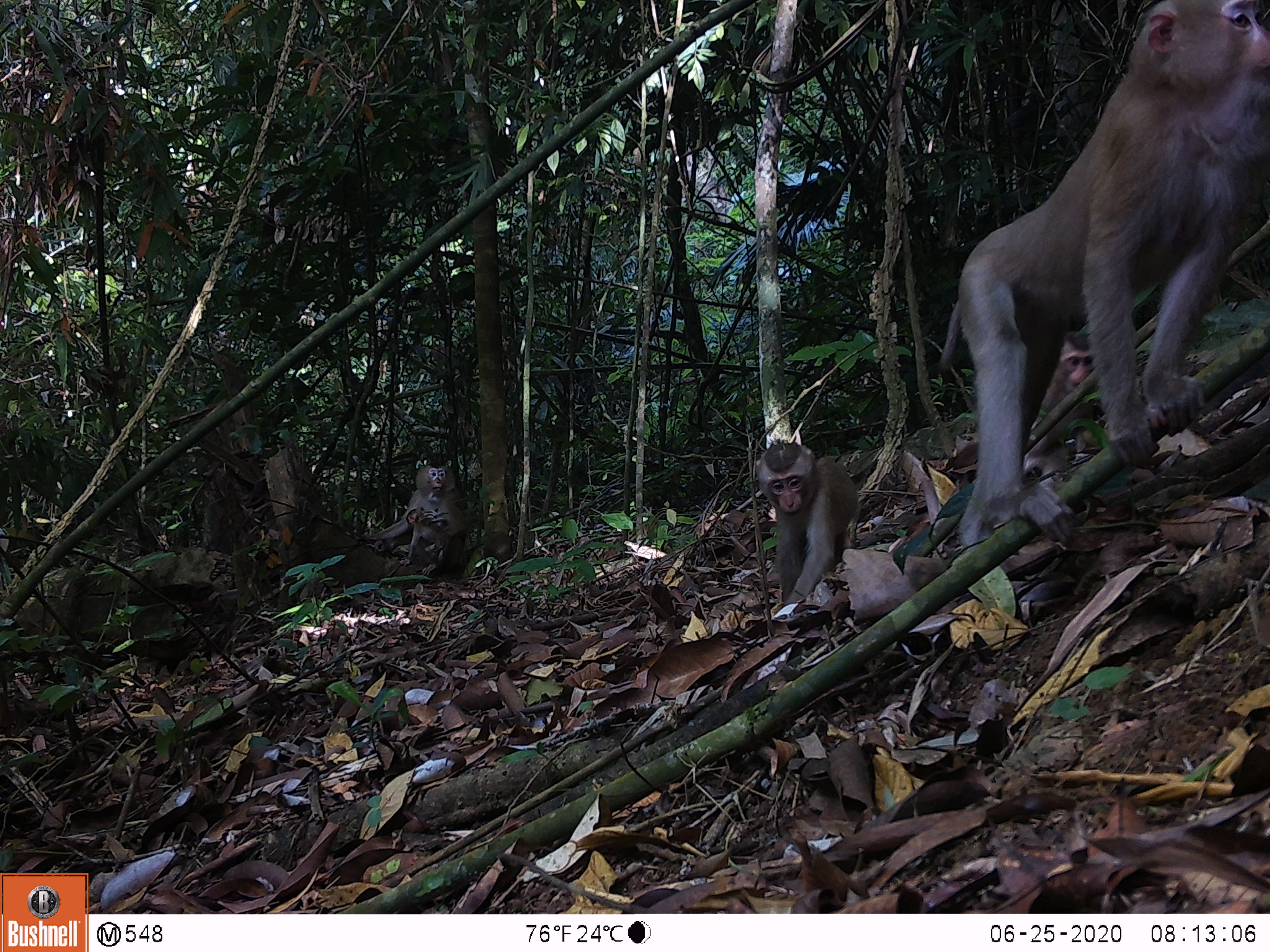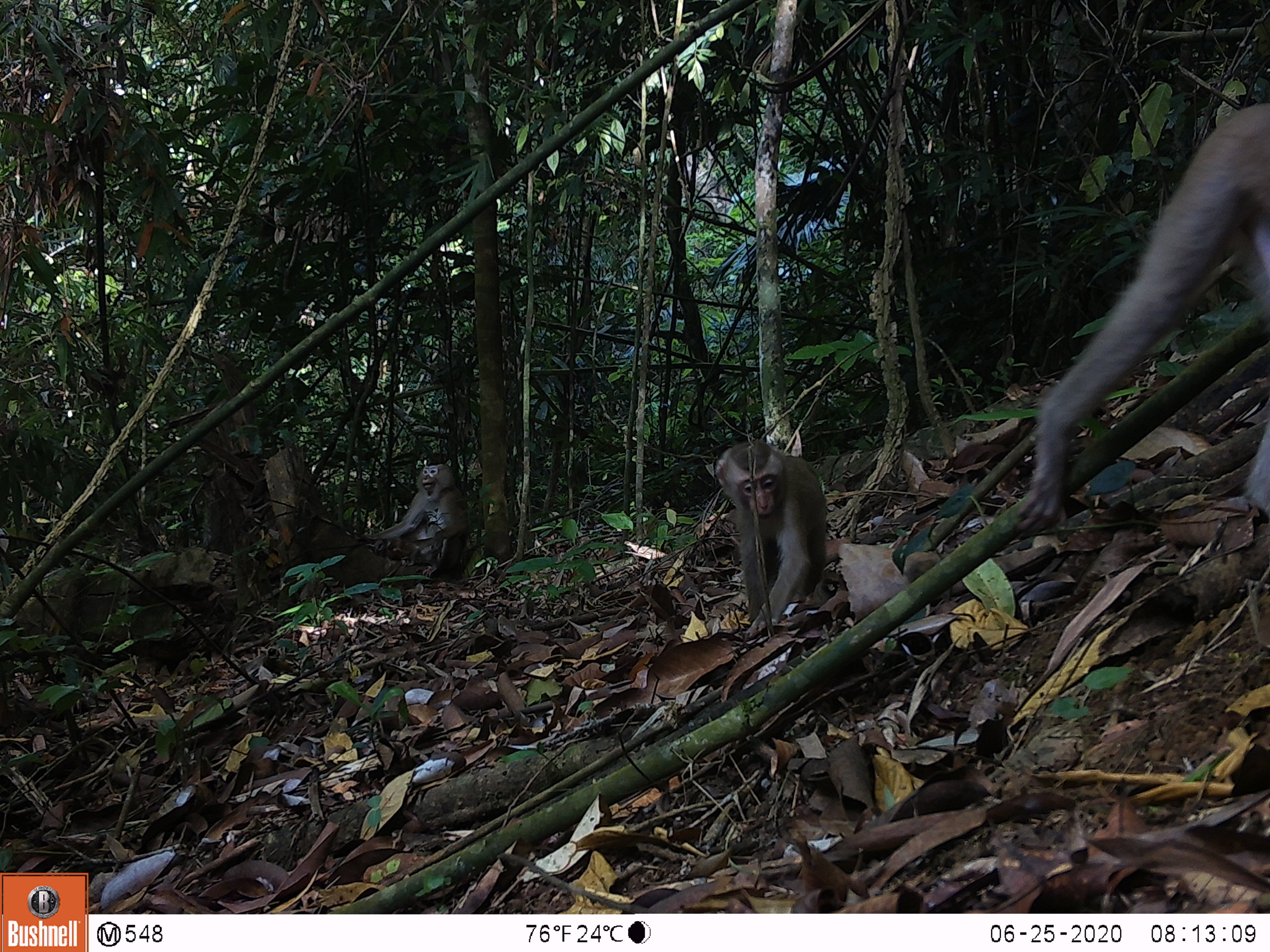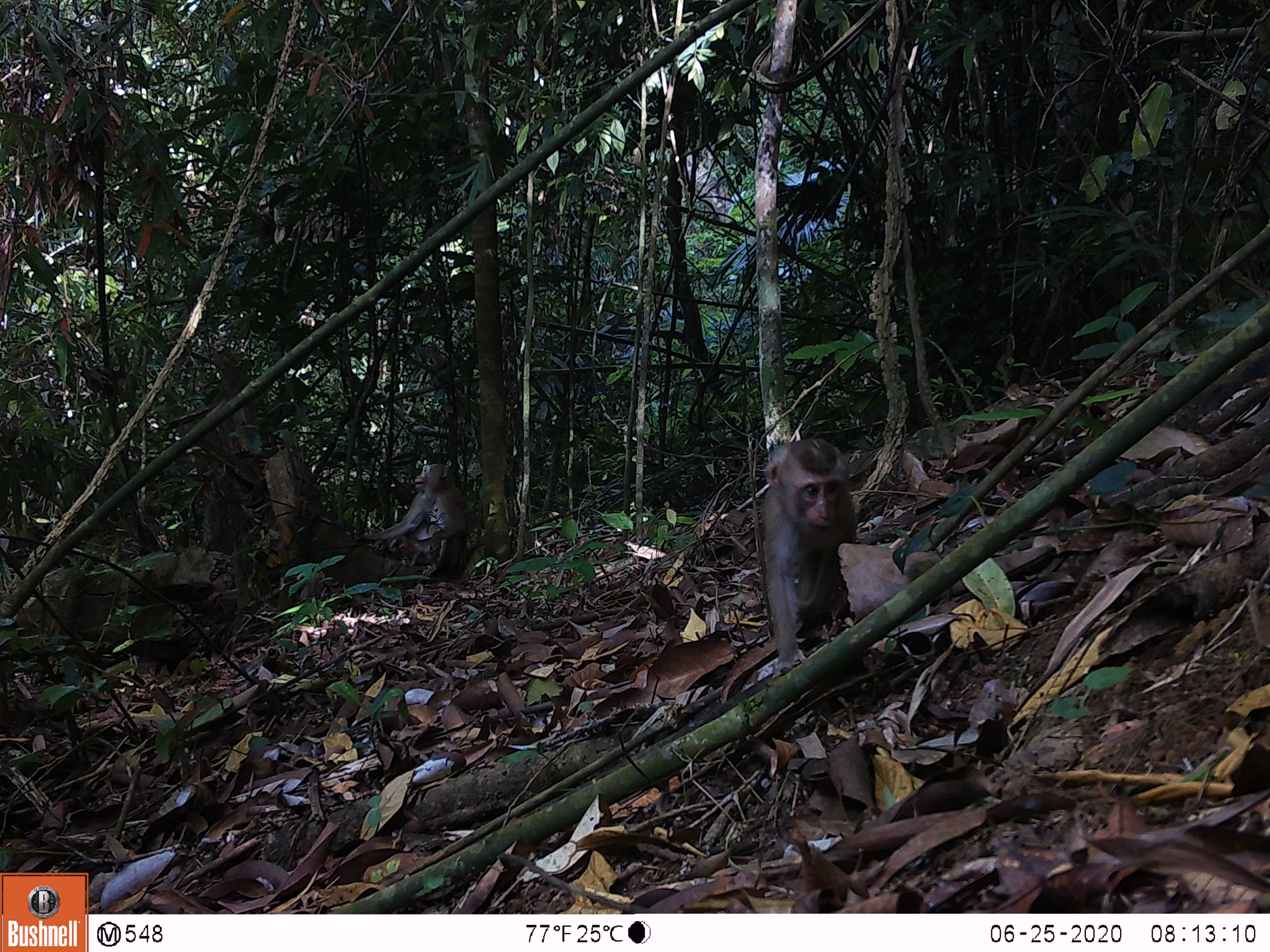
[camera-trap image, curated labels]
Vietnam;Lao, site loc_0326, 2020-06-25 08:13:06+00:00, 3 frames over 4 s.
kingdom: Animalia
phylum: Chordata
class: Mammalia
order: Primates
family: Cercopithecidae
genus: Macaca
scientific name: Macaca nemestrina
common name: pig-tailed macaque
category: pig tailed macaque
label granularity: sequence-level